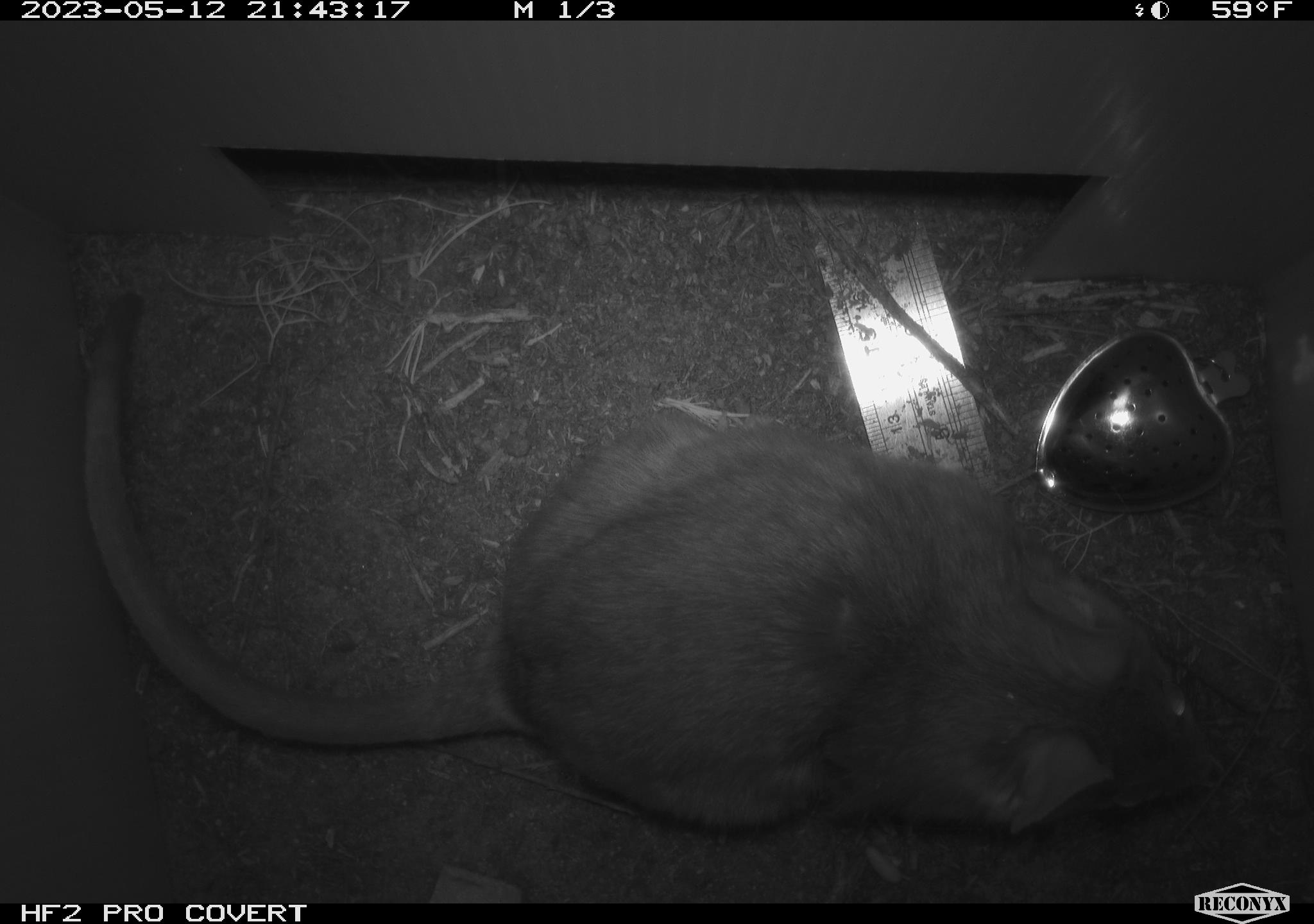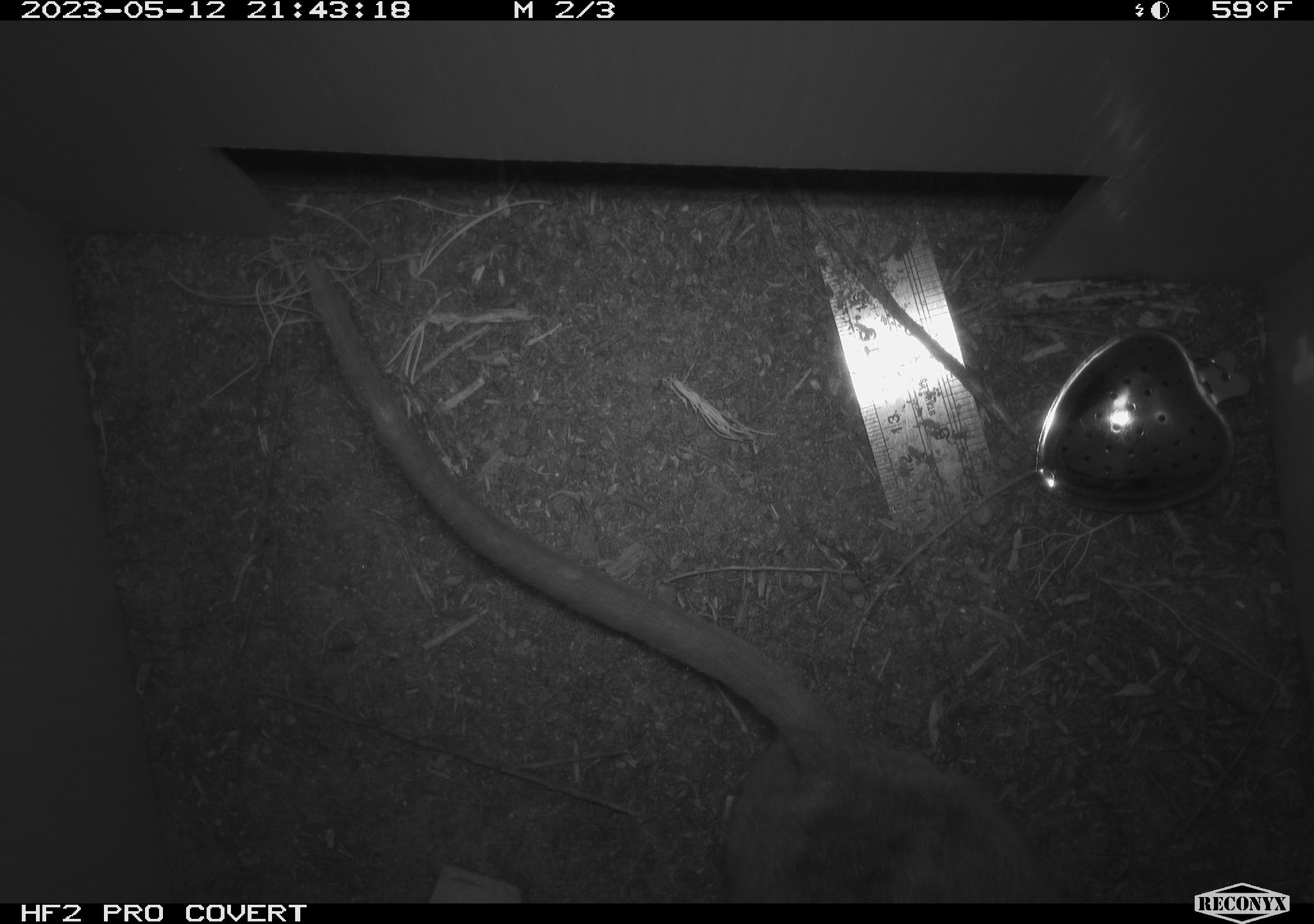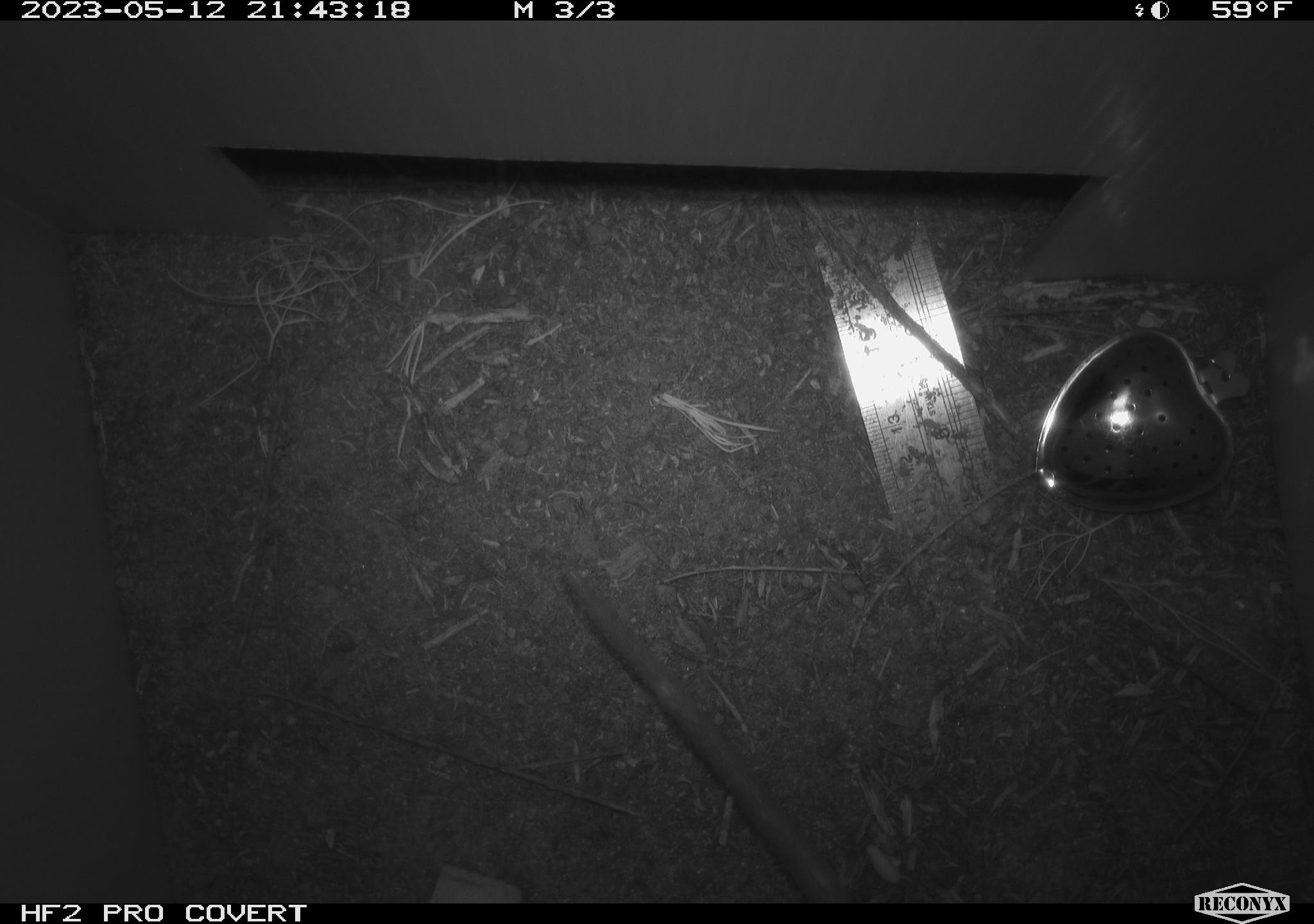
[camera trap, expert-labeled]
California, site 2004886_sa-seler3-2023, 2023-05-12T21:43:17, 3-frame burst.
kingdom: Animalia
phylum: Chordata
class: Mammalia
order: Rodentia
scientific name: Rodentia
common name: woodrat or rat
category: woodrat or rat species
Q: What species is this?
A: Woodrat or rat species (woodrat or rat) (Rodentia).